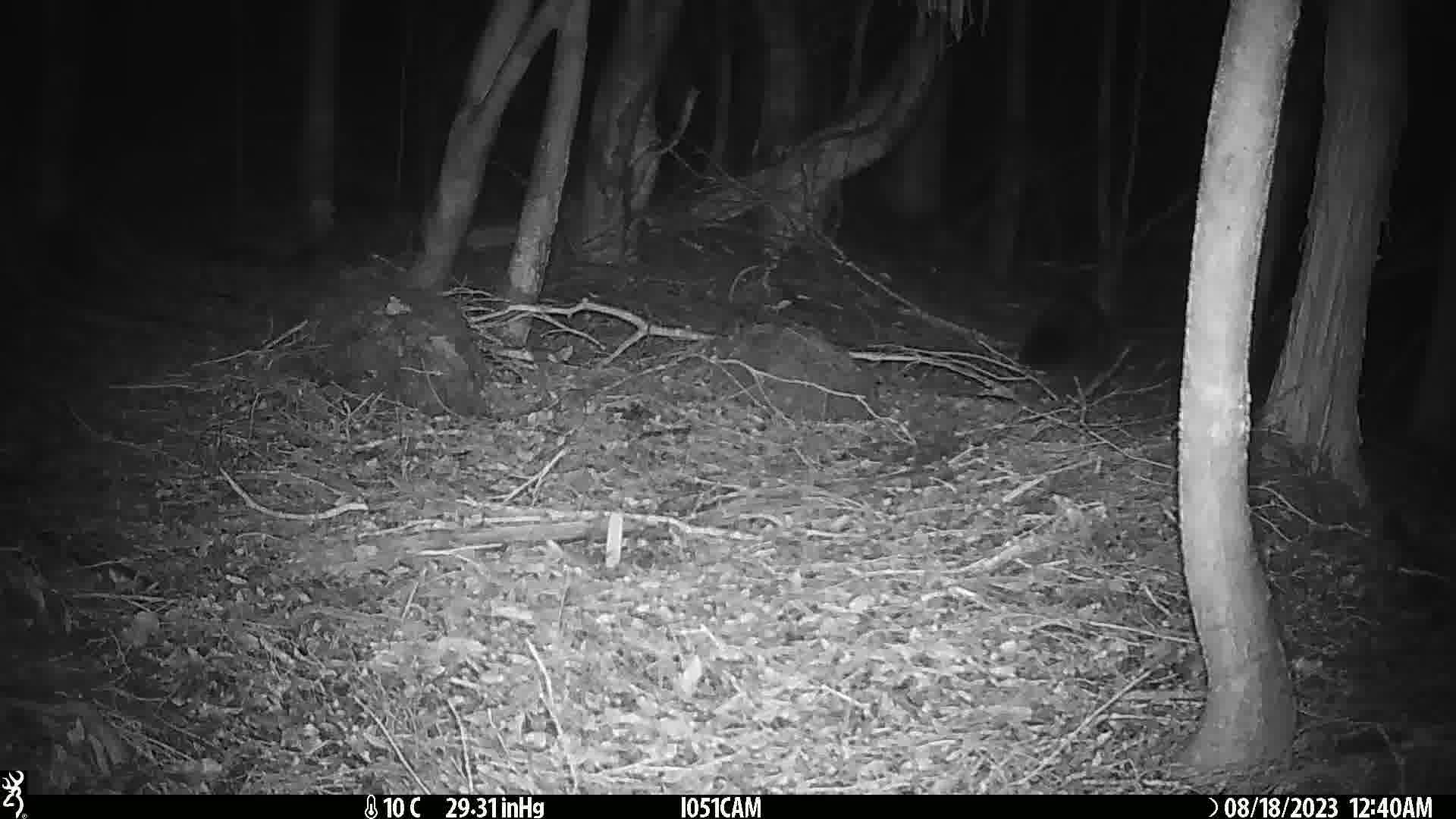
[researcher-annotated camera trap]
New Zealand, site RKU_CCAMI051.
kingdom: Animalia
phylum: Chordata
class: Mammalia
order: Diprotodontia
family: Phalangeridae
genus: Trichosurus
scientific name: Trichosurus vulpecula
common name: common brushtail possum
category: possum